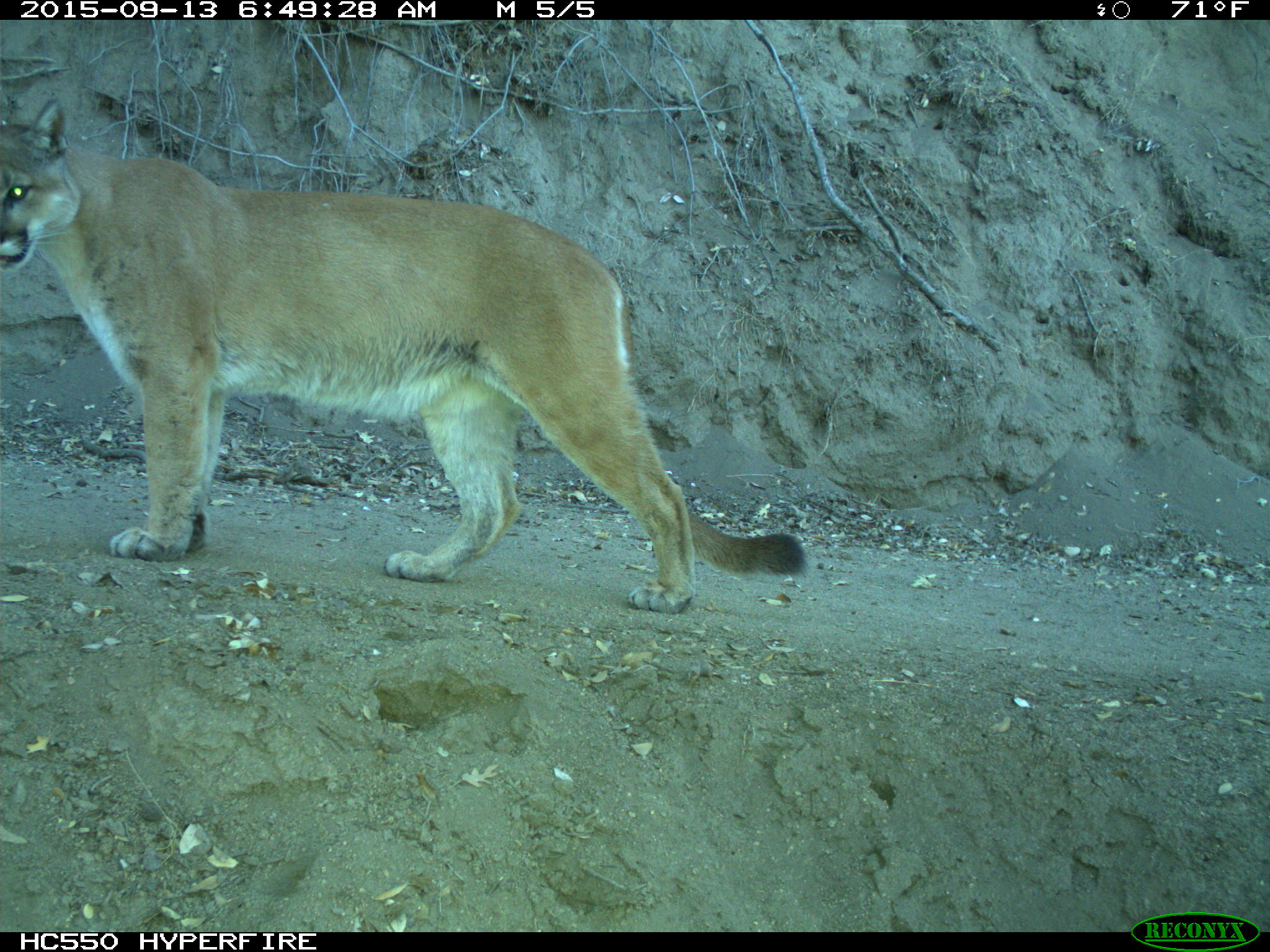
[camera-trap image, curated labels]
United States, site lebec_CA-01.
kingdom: Animalia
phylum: Chordata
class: Mammalia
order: Carnivora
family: Felidae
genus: Puma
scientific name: Puma concolor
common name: mountain lion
Puma concolor (mountain lion).